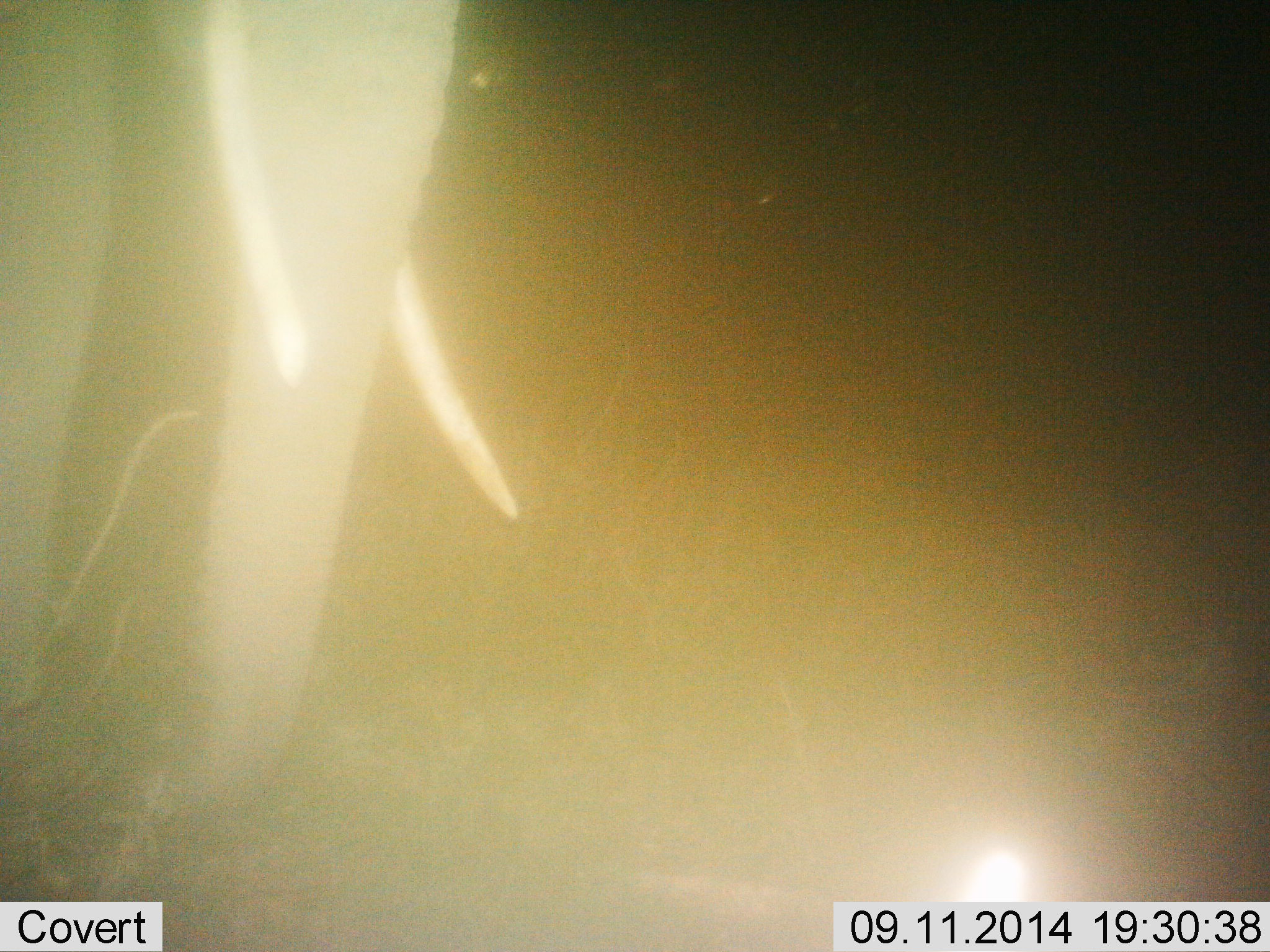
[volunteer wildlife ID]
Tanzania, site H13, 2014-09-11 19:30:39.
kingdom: Animalia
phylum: Chordata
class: Mammalia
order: Proboscidea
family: Elephantidae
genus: Loxodonta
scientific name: Loxodonta africana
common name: african bush elephant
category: elephant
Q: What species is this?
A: Elephant (african bush elephant) (Loxodonta africana).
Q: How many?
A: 1.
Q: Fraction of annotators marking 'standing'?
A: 80%.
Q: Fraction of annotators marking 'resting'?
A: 0%.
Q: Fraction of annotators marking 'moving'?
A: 20%.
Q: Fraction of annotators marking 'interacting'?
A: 0%.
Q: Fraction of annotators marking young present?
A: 0%.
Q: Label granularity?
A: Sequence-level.